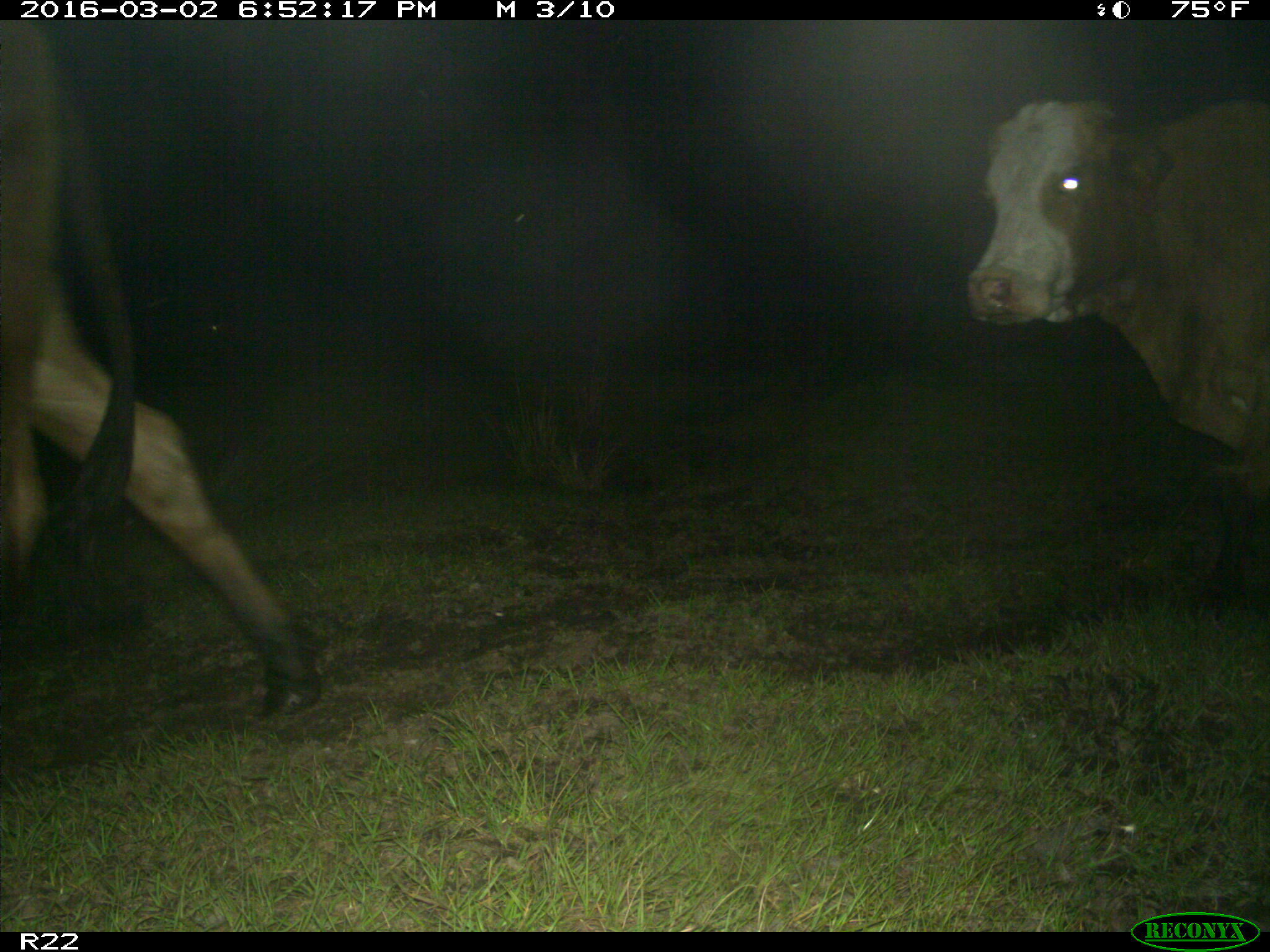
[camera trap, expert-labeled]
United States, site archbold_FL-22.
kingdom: Animalia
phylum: Chordata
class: Mammalia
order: Artiodactyla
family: Bovidae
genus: Bos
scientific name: Bos taurus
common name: domestic cow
Bos taurus (domestic cow).